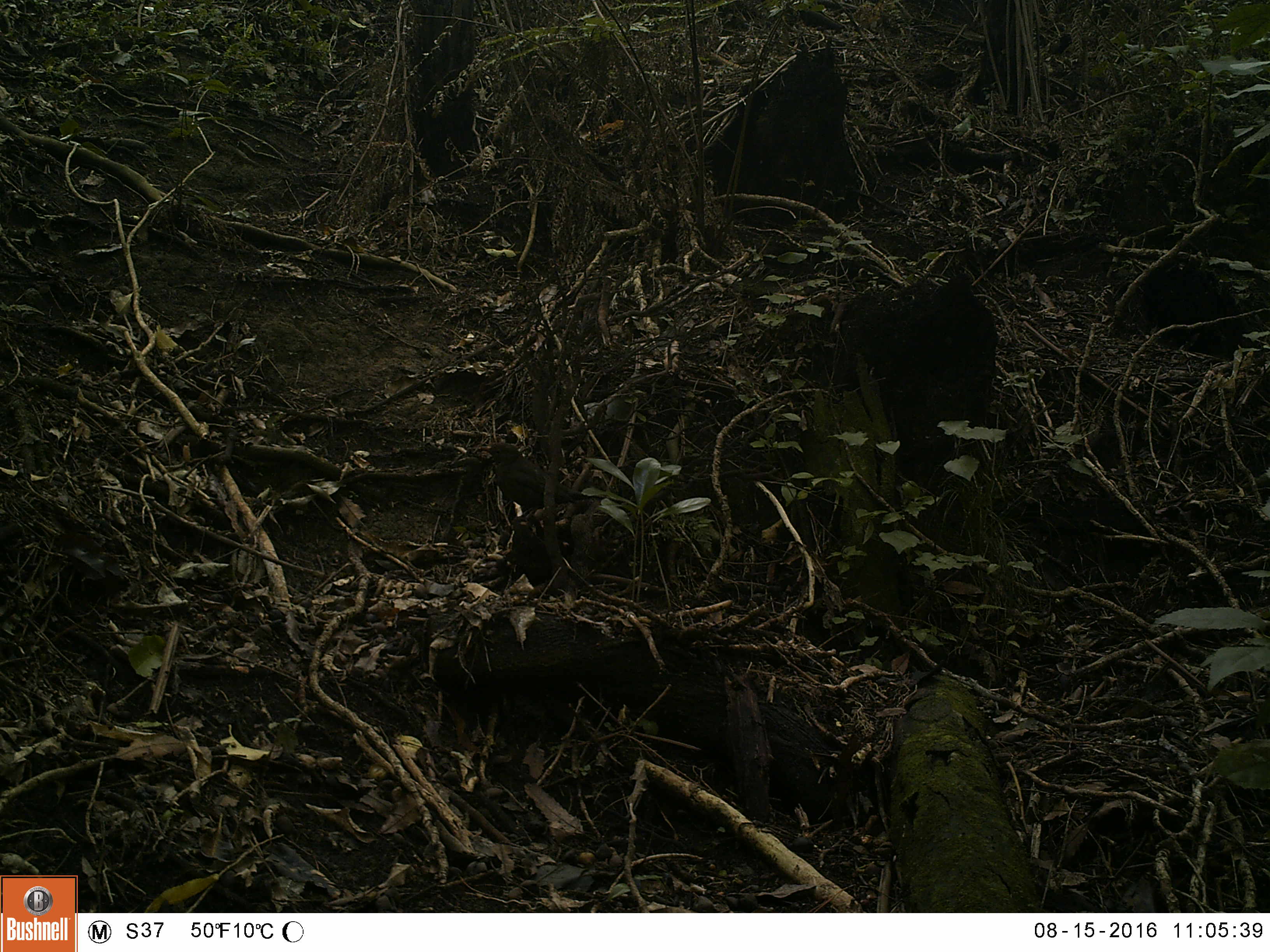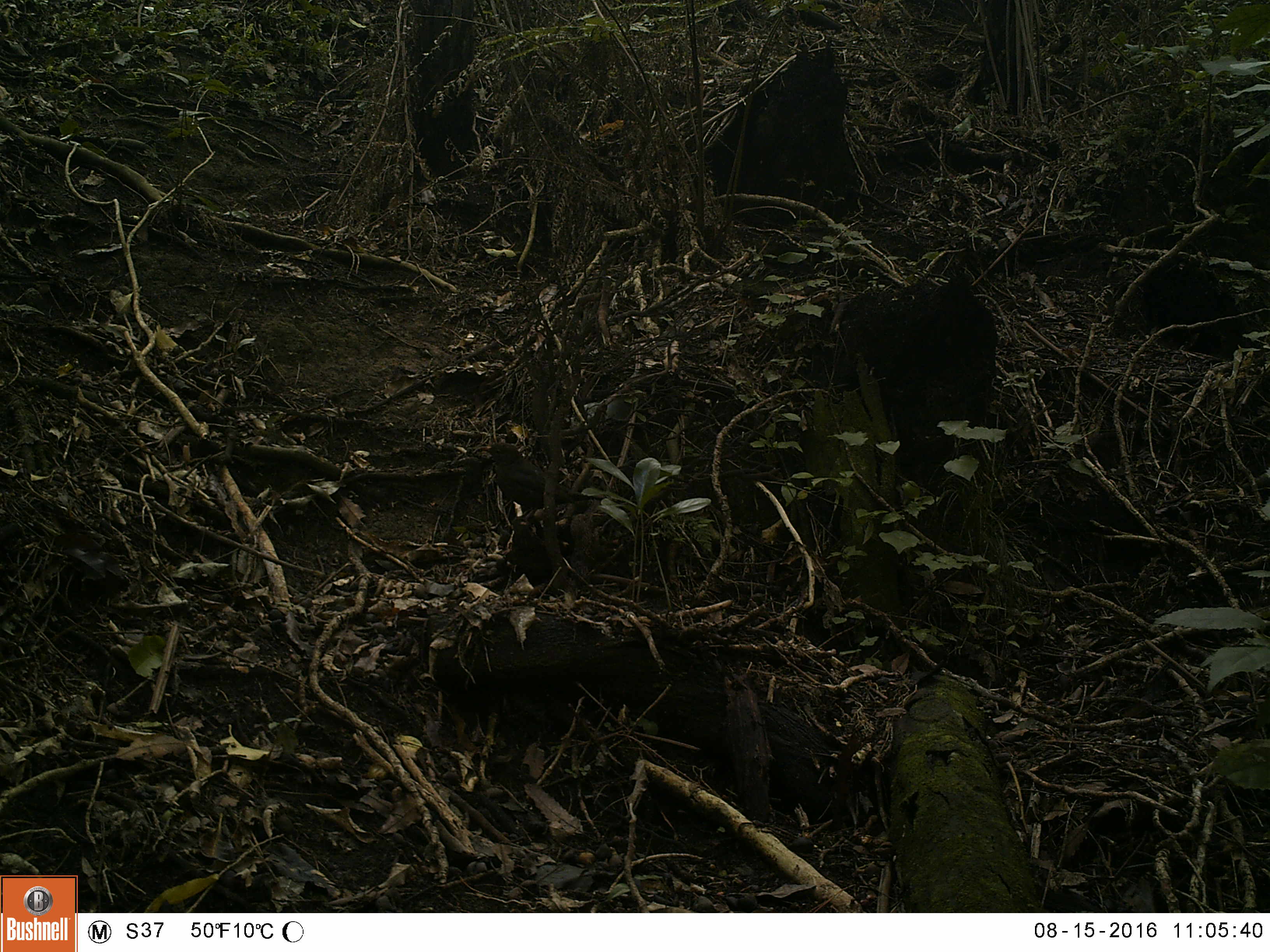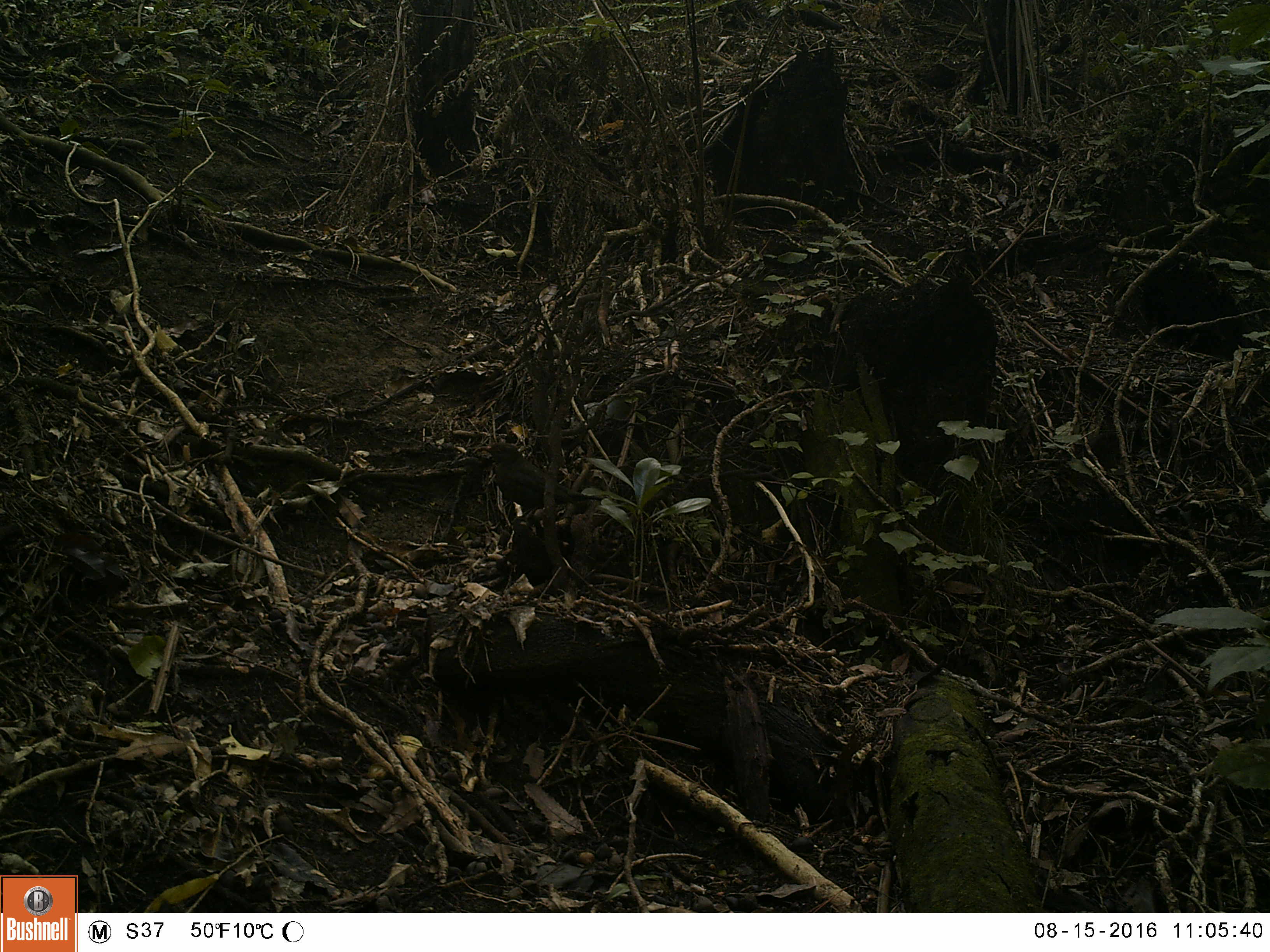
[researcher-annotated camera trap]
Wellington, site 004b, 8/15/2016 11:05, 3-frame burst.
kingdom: Animalia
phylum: Chordata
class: Aves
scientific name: Aves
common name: bird